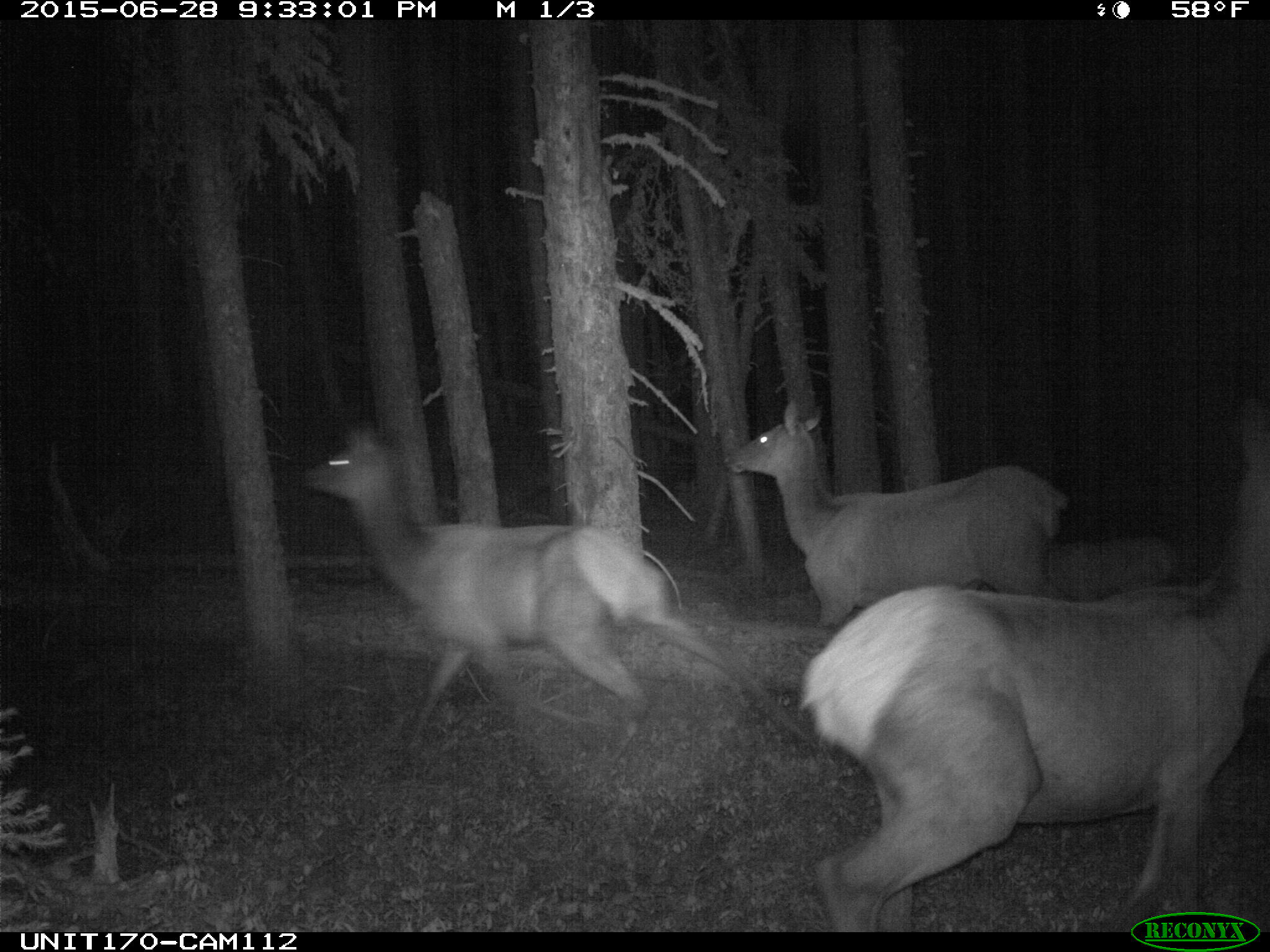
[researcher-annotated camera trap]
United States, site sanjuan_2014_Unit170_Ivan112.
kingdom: Animalia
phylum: Chordata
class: Mammalia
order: Artiodactyla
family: Cervidae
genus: Cervus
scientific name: Cervus elaphus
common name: red deer